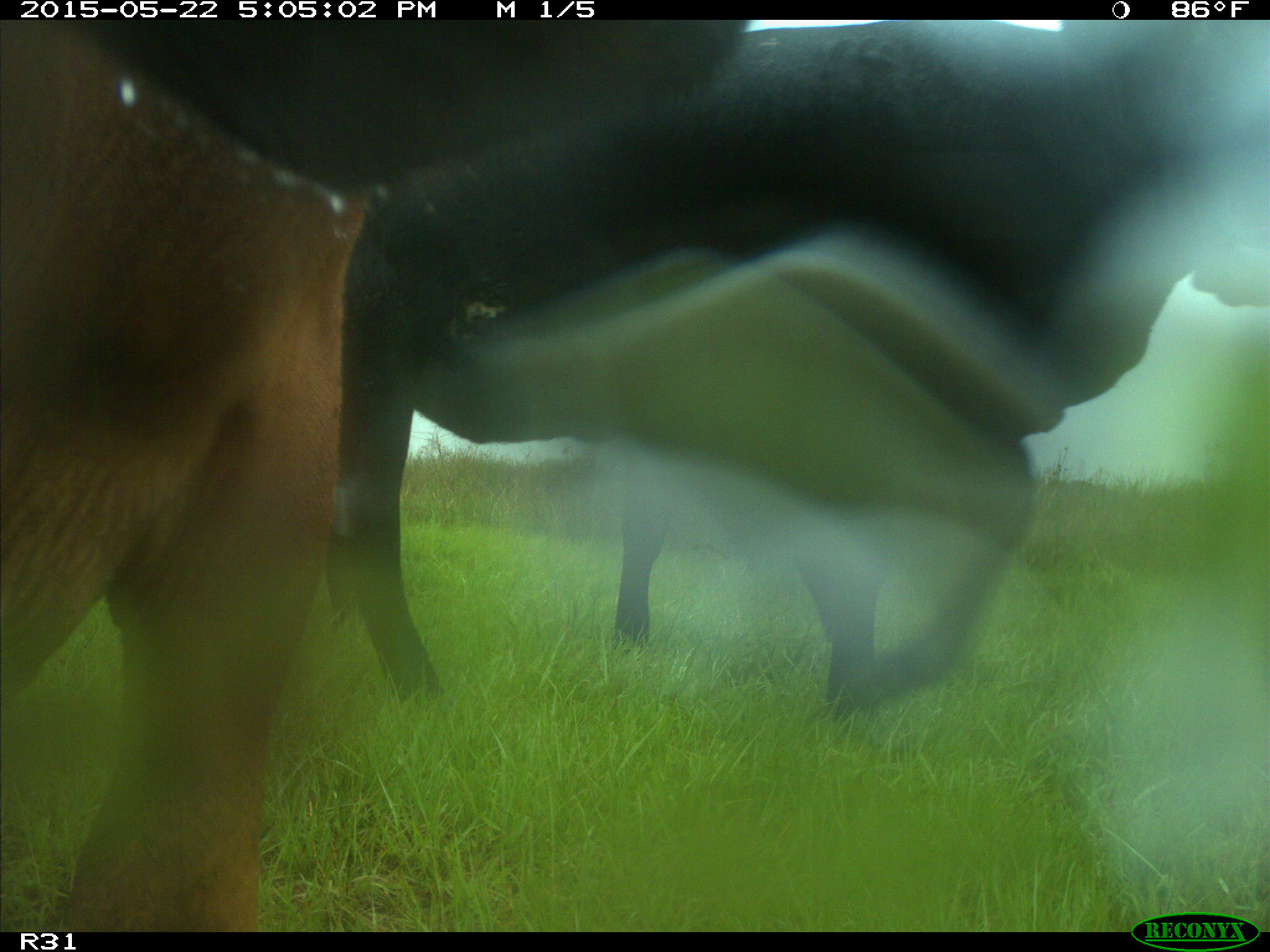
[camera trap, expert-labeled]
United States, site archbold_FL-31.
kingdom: Animalia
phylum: Chordata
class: Mammalia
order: Artiodactyla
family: Bovidae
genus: Bos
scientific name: Bos taurus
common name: domestic cow